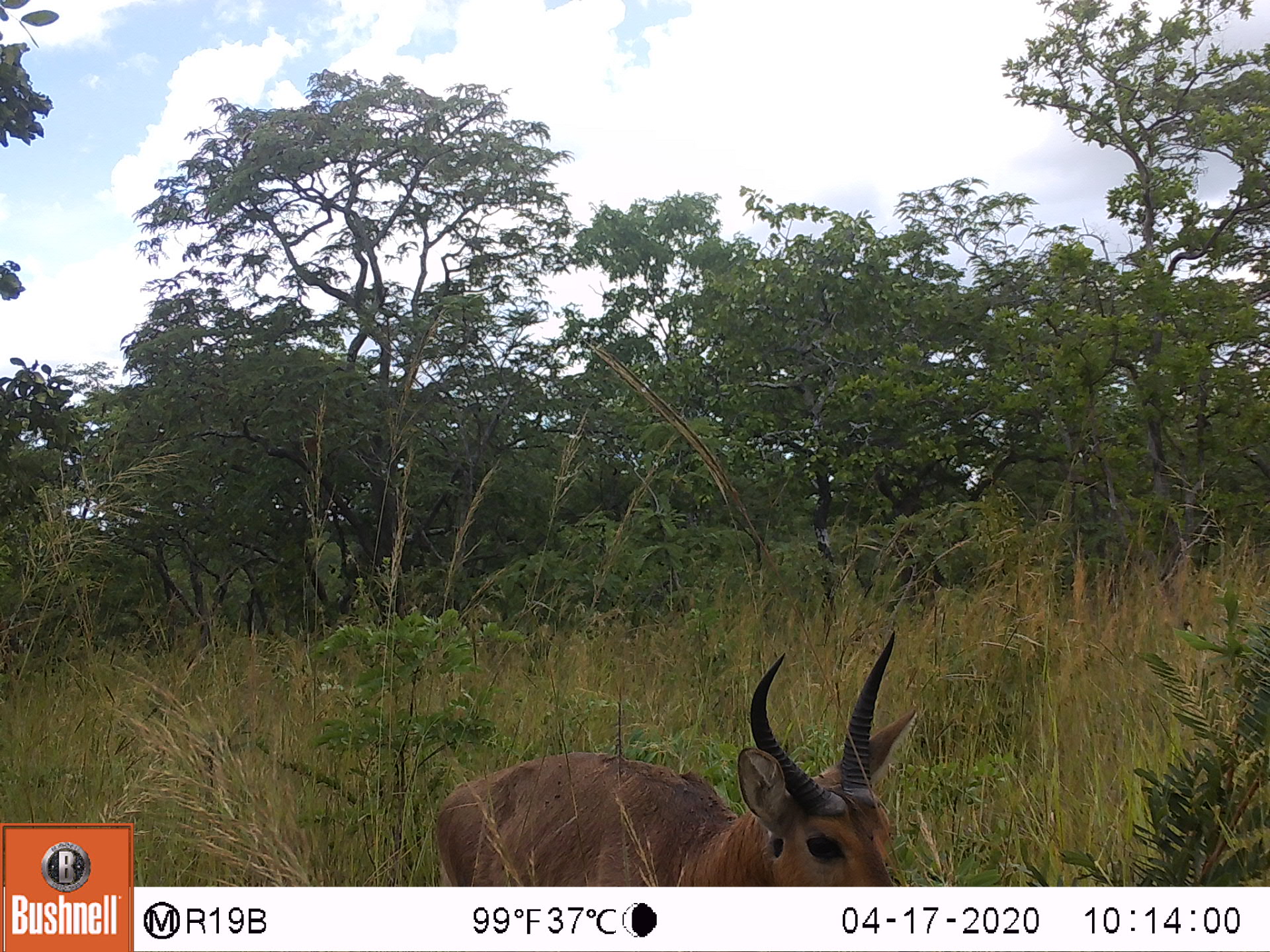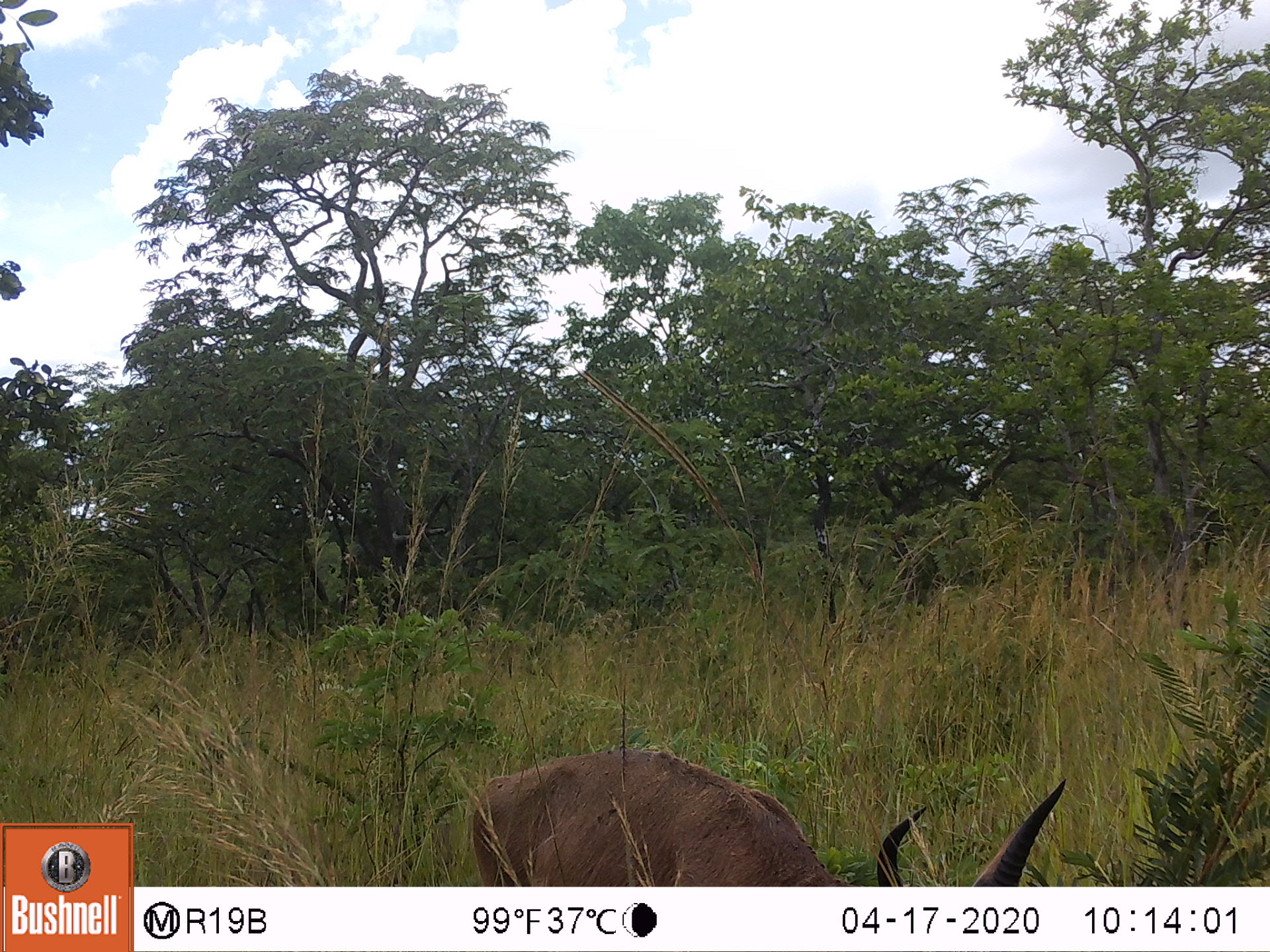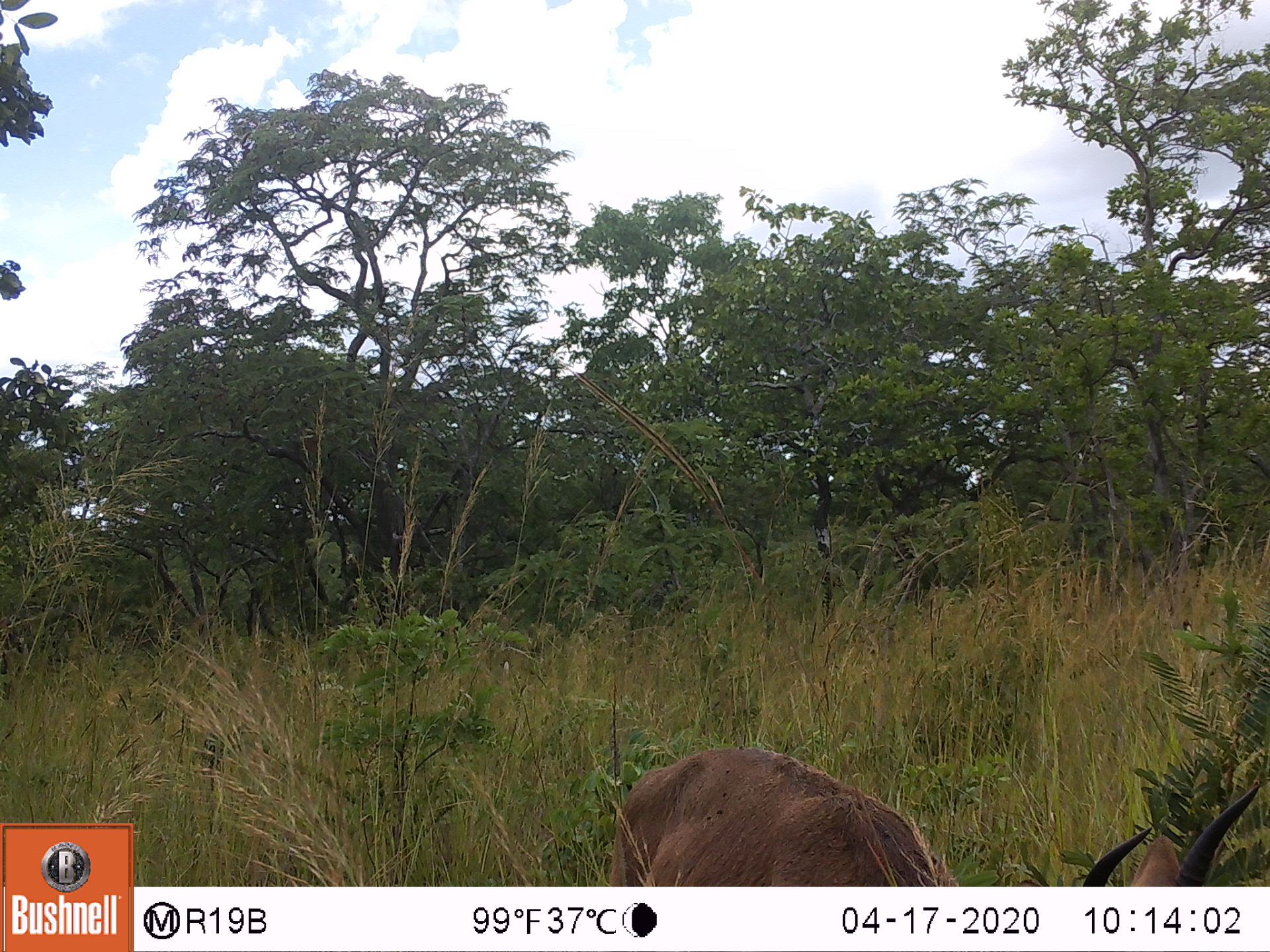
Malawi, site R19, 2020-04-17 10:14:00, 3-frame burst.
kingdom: Animalia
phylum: Chordata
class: Mammalia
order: Artiodactyla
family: Bovidae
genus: Redunca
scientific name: Redunca arundinum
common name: southern reedbuck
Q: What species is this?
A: Southern reedbuck (Redunca arundinum).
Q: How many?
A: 1.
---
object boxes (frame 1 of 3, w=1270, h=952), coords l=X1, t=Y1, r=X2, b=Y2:
southern reedbuck: l=426, t=626, r=926, b=882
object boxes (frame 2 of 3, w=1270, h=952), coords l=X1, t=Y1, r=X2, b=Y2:
southern reedbuck: l=463, t=742, r=1074, b=880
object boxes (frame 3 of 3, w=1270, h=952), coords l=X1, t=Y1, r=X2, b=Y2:
southern reedbuck: l=603, t=739, r=1268, b=880